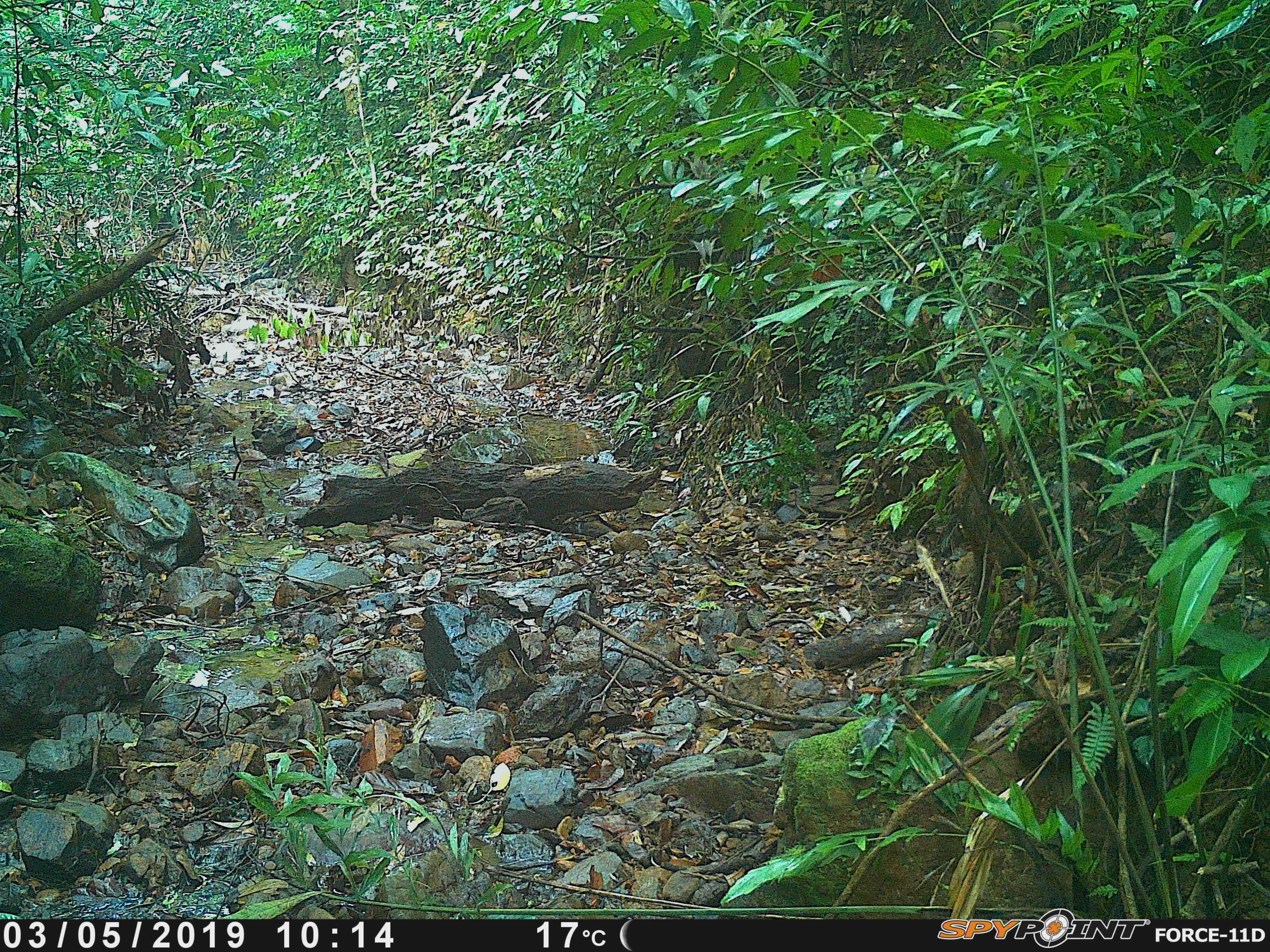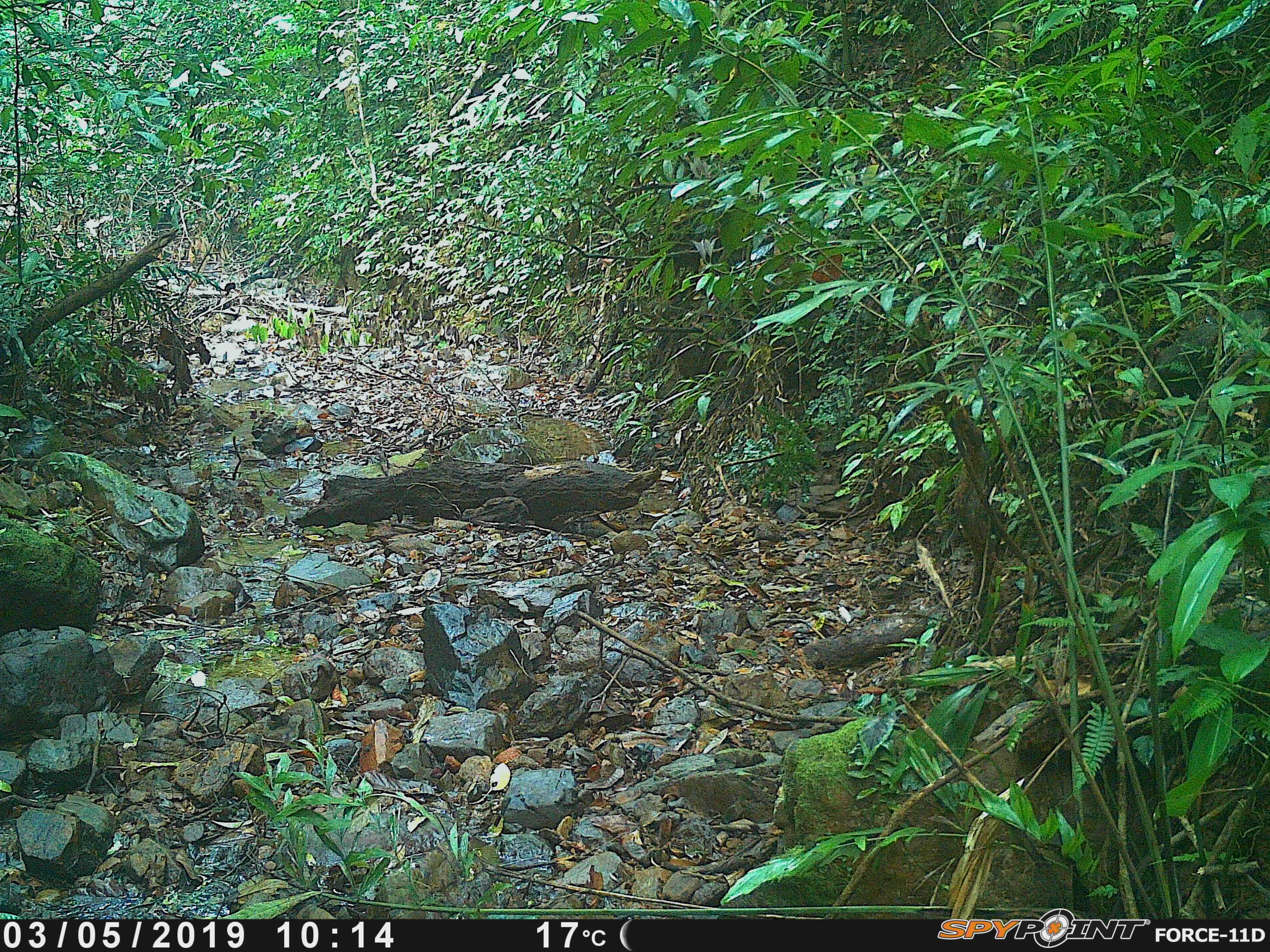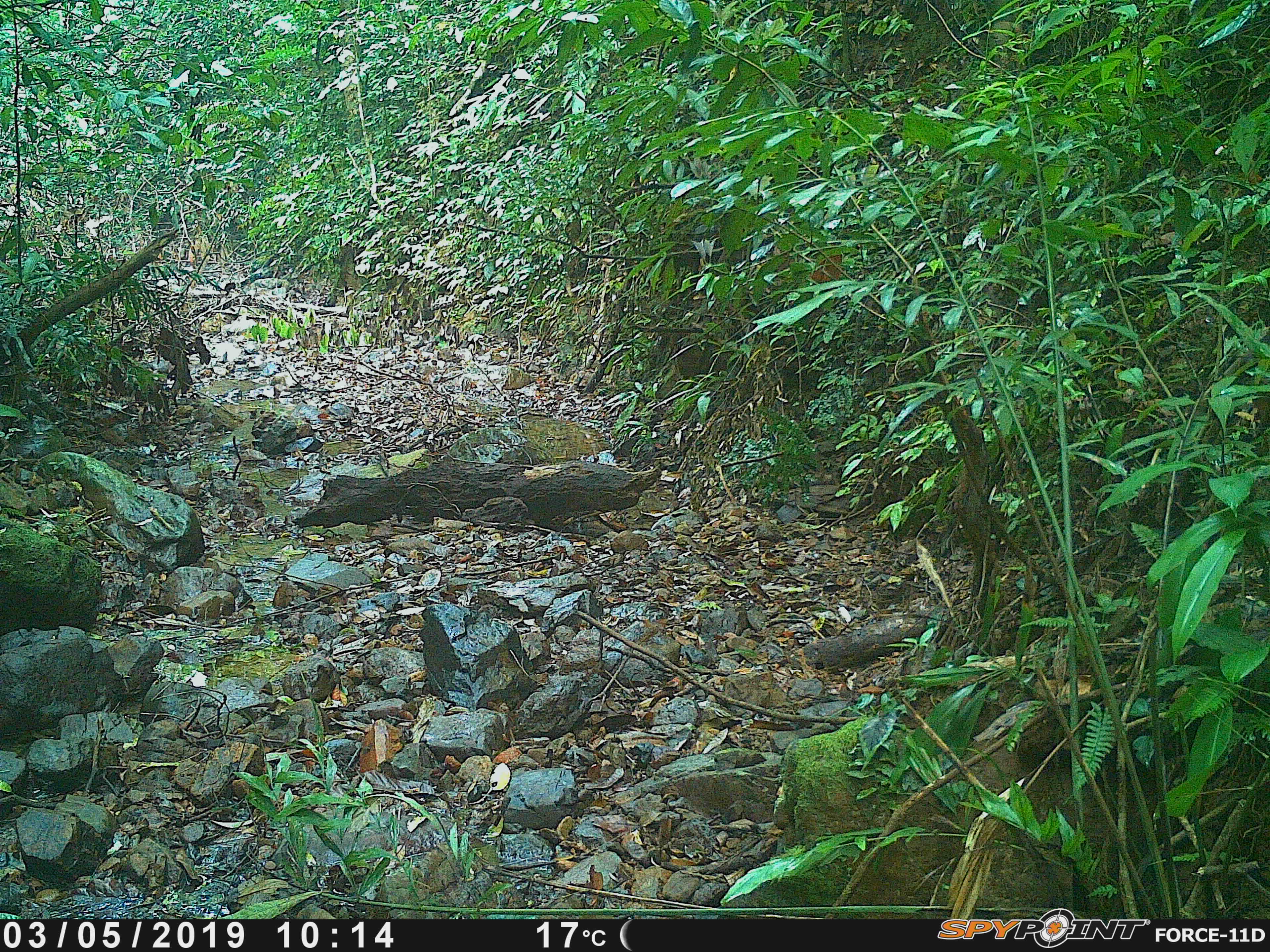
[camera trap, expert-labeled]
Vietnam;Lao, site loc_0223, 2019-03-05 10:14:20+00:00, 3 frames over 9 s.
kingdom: Animalia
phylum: Chordata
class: Mammalia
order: Carnivora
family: Herpestidae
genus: Urva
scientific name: Urva urva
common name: crab-eating mongoose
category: crab eating mongoose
Crab eating mongoose (crab-eating mongoose) (Urva urva). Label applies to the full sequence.